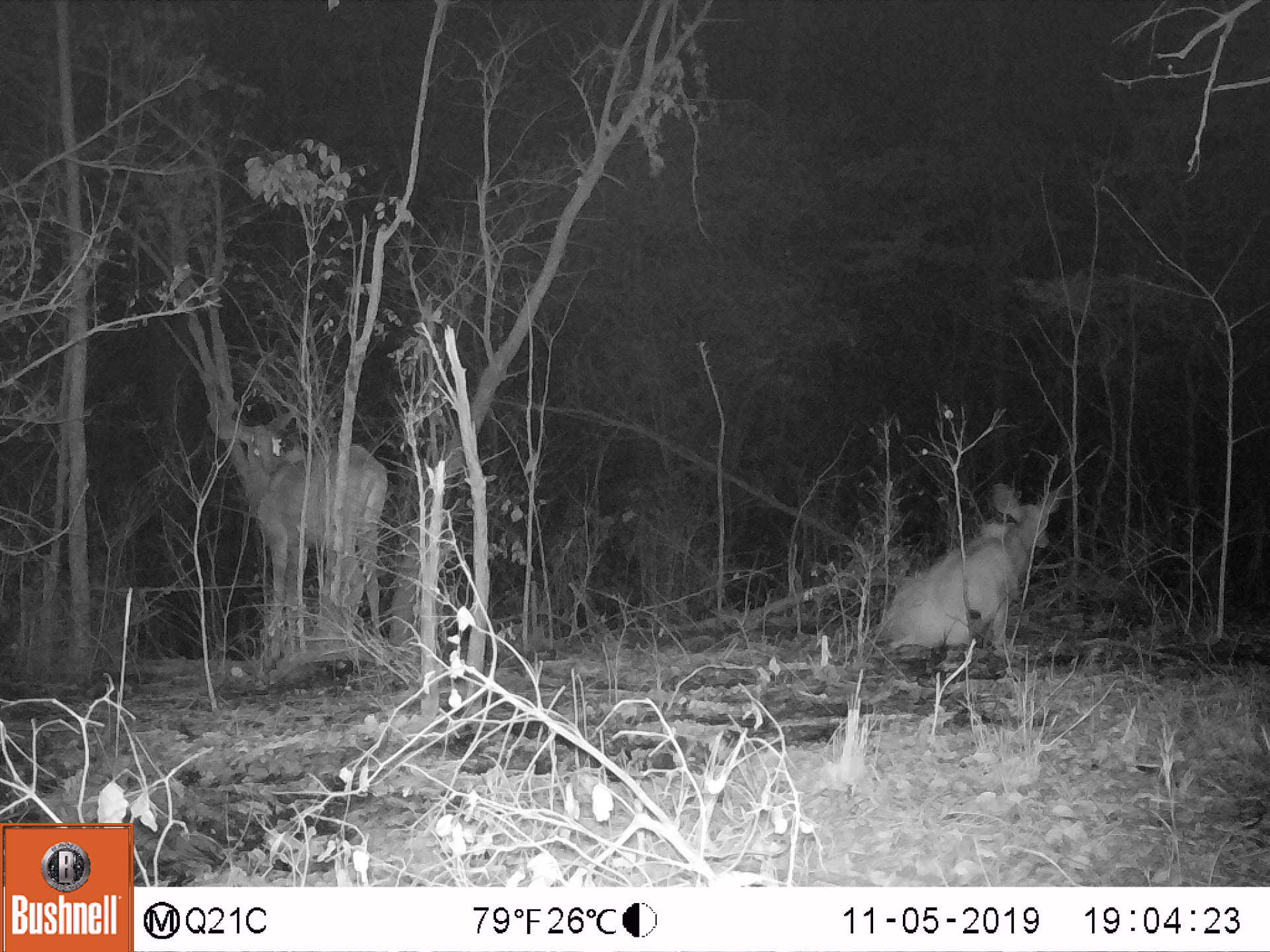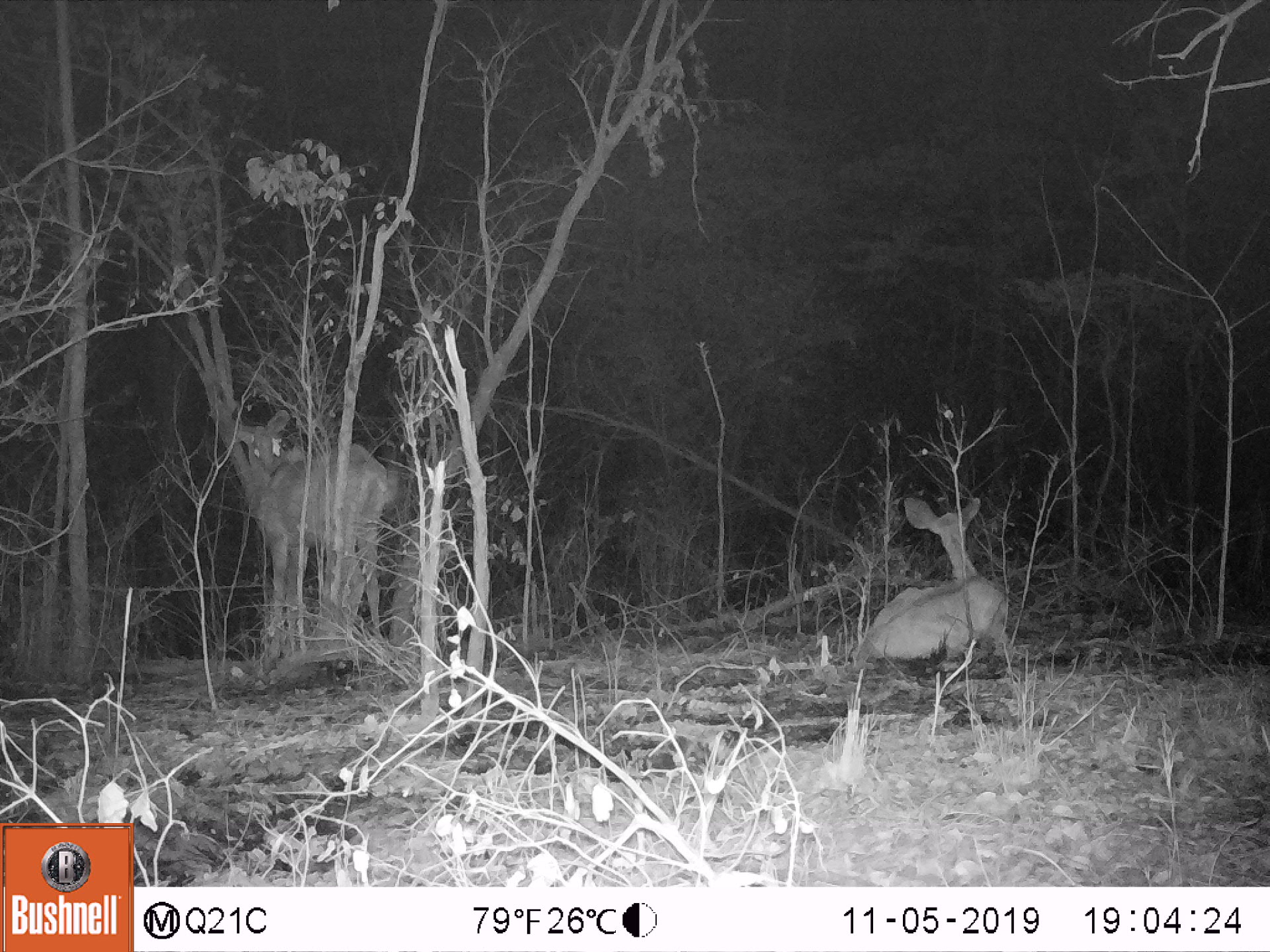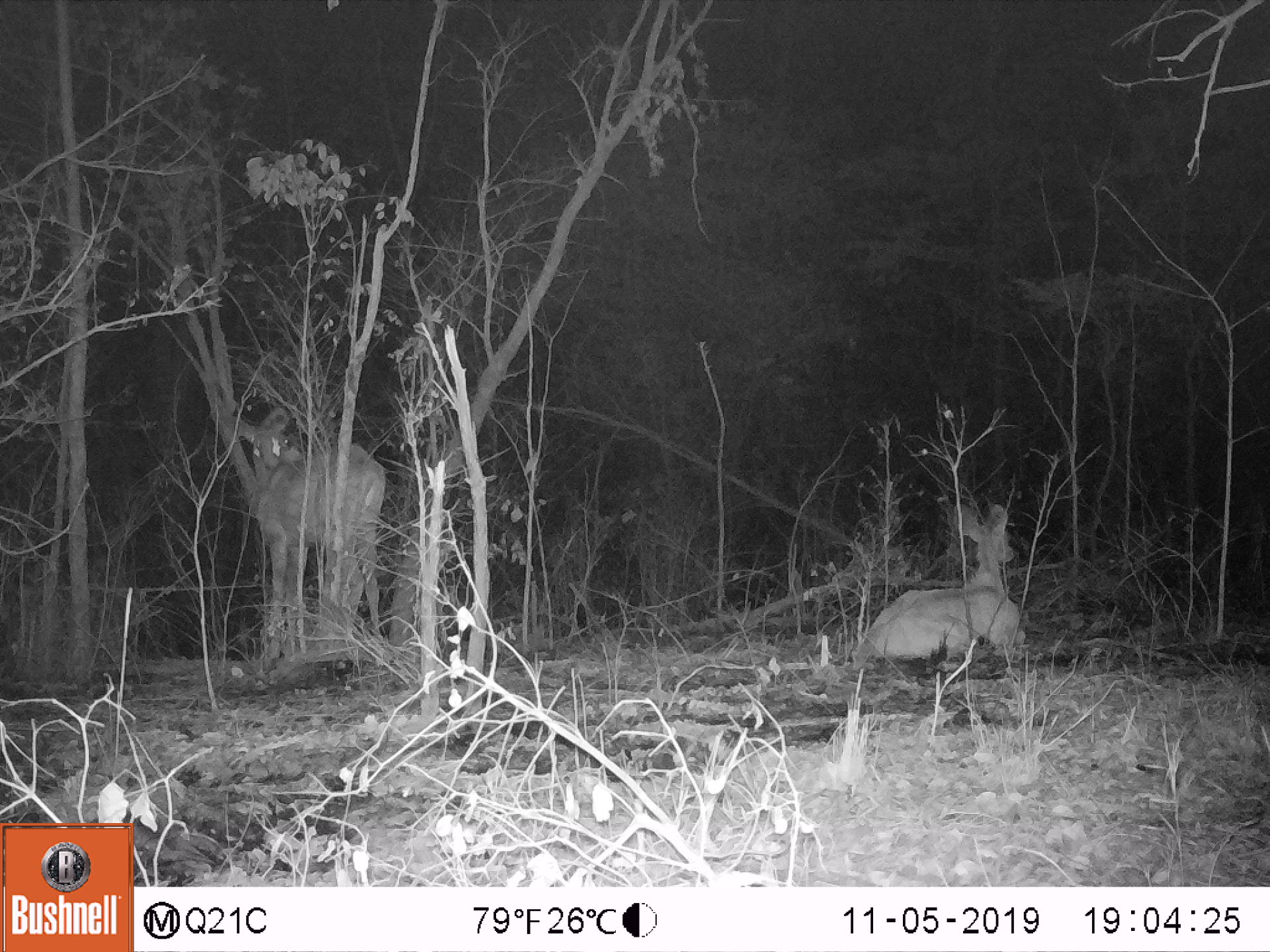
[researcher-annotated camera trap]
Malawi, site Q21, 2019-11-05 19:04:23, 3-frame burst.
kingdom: Animalia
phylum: Chordata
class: Mammalia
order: Artiodactyla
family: Bovidae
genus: Tragelaphus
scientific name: Tragelaphus strepsiceros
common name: greater kudu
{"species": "greater kudu (Tragelaphus strepsiceros)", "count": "2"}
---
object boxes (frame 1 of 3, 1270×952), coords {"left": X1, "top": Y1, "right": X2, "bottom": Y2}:
greater kudu: {"left": 863, "top": 489, "right": 1072, "bottom": 686}; {"left": 233, "top": 406, "right": 393, "bottom": 656}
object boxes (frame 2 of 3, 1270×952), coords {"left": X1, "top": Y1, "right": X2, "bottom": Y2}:
greater kudu: {"left": 221, "top": 410, "right": 400, "bottom": 663}; {"left": 848, "top": 486, "right": 1017, "bottom": 670}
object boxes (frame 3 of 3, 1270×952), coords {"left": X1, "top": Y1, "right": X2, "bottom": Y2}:
greater kudu: {"left": 219, "top": 401, "right": 406, "bottom": 675}; {"left": 840, "top": 493, "right": 1040, "bottom": 670}